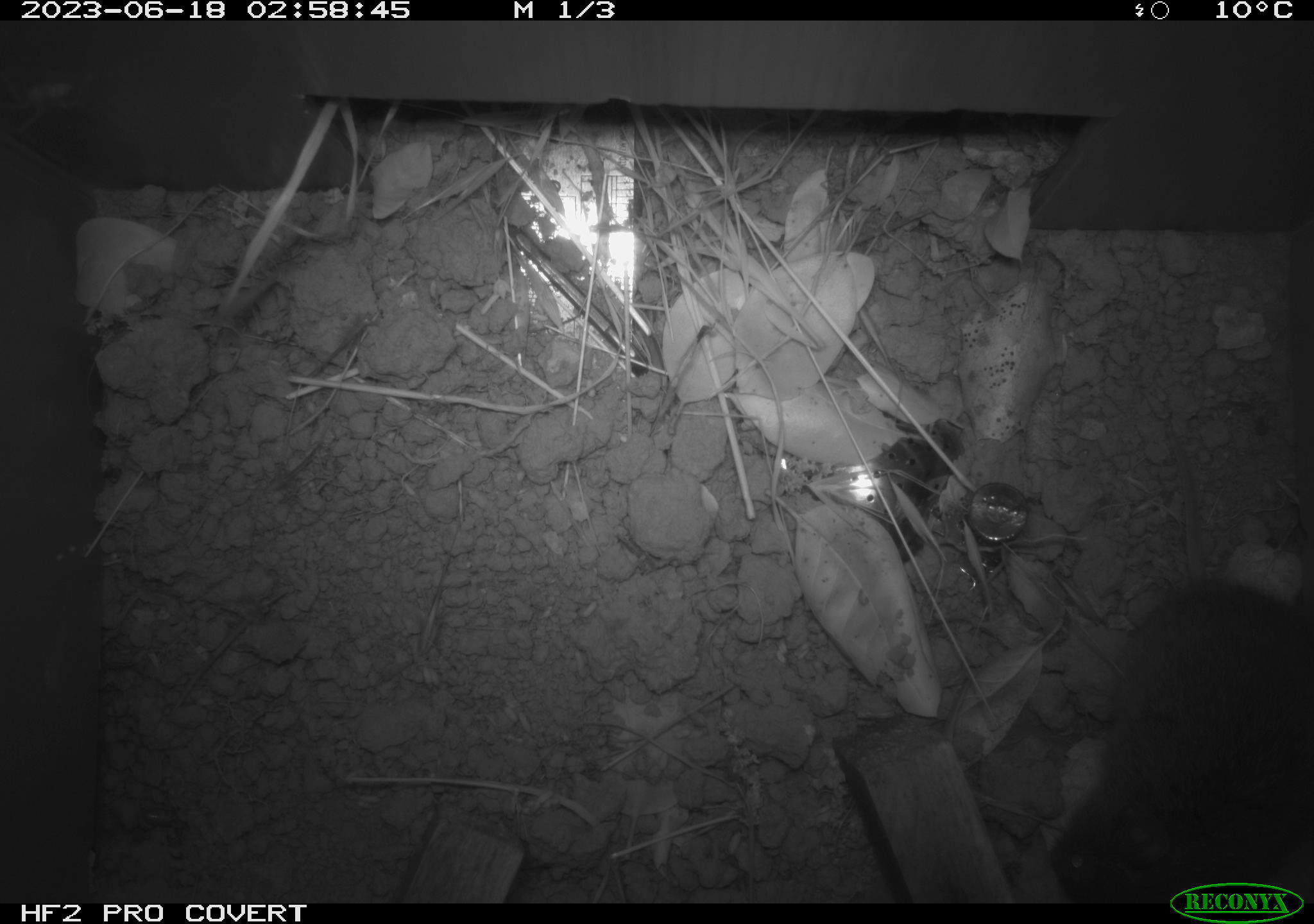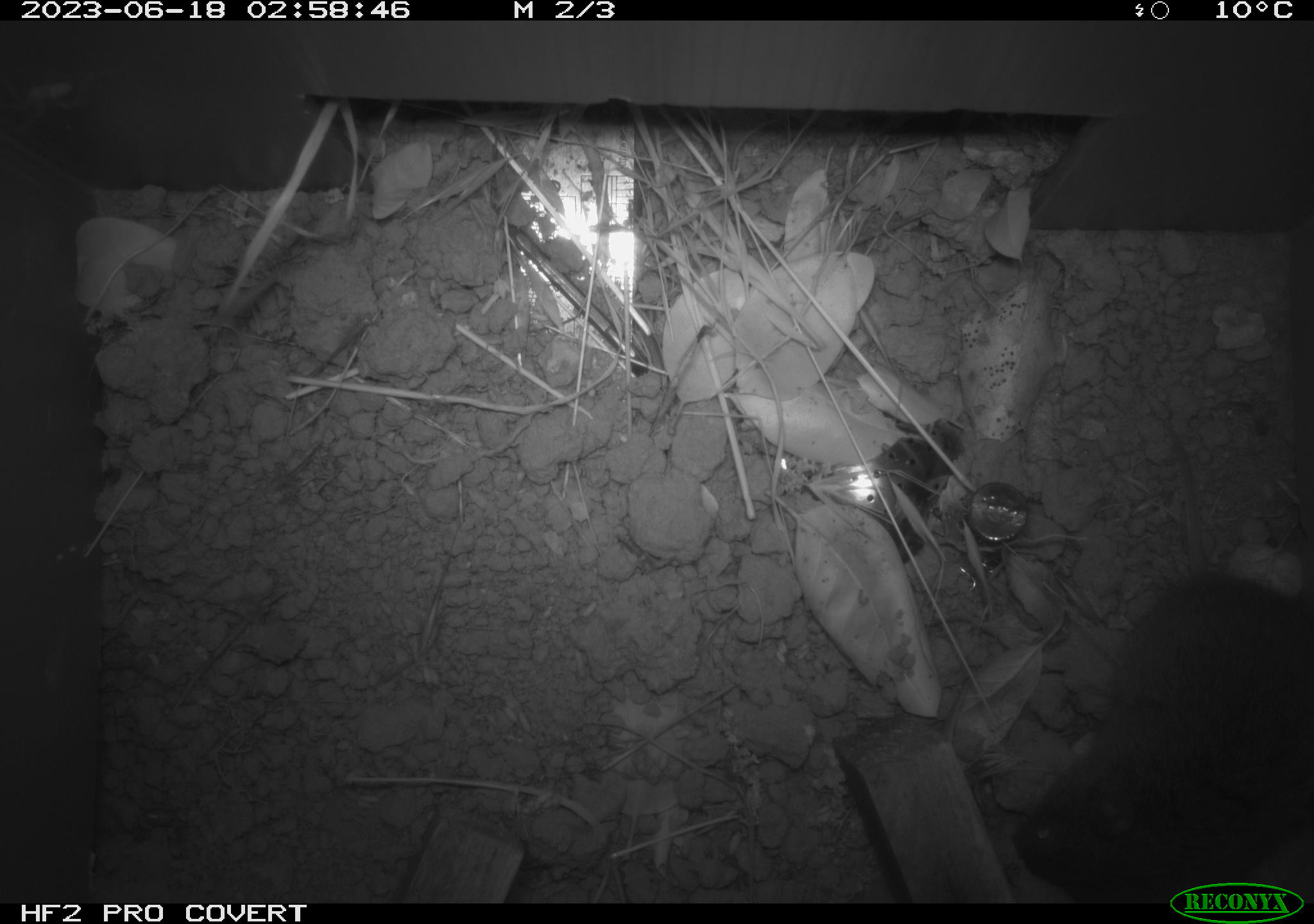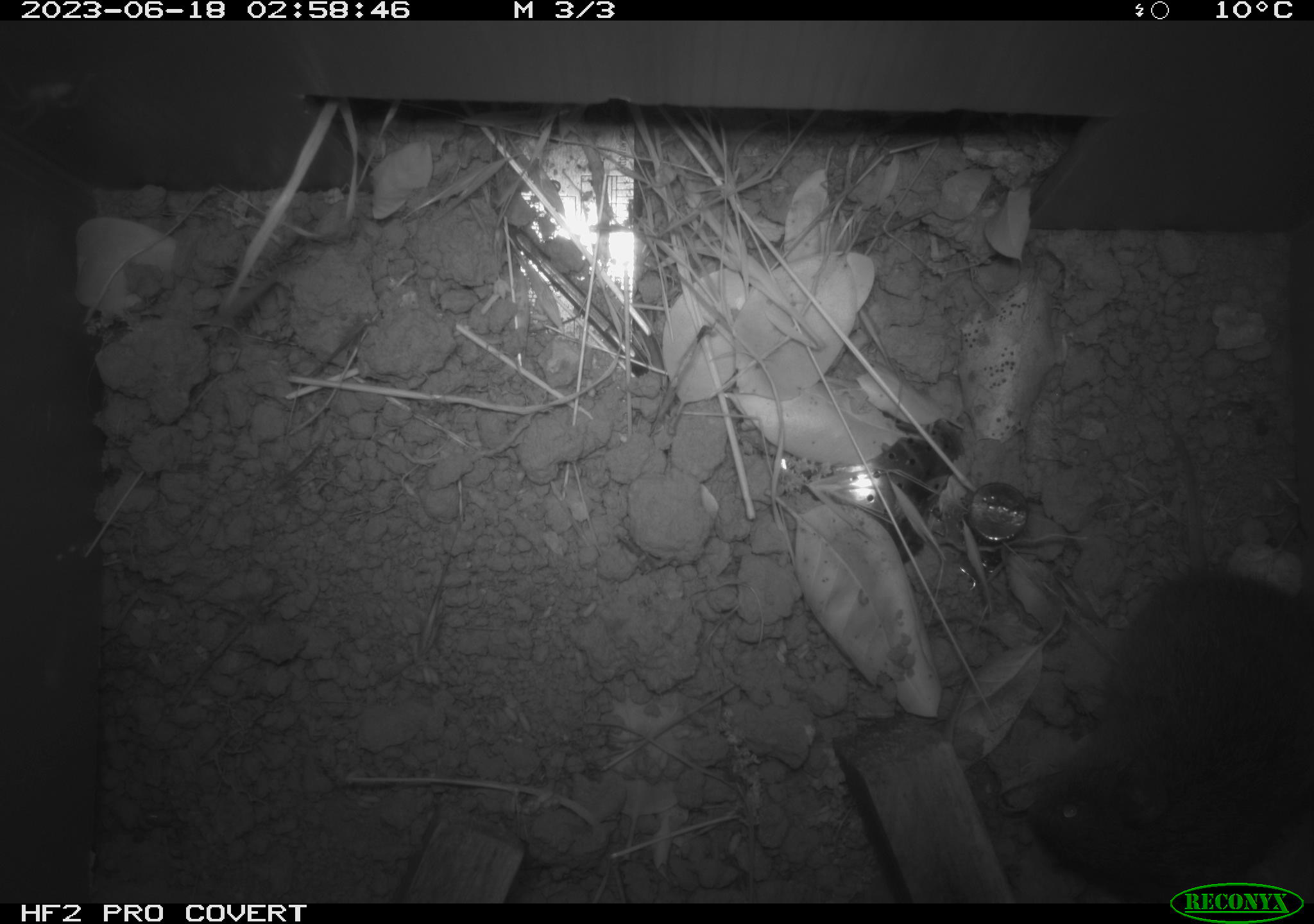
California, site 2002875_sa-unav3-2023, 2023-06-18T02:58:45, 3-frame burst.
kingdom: Animalia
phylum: Chordata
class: Mammalia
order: Rodentia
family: Cricetidae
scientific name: Arvicolinae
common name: voles, lemmings, and muskrats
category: arvicolinae subfamily